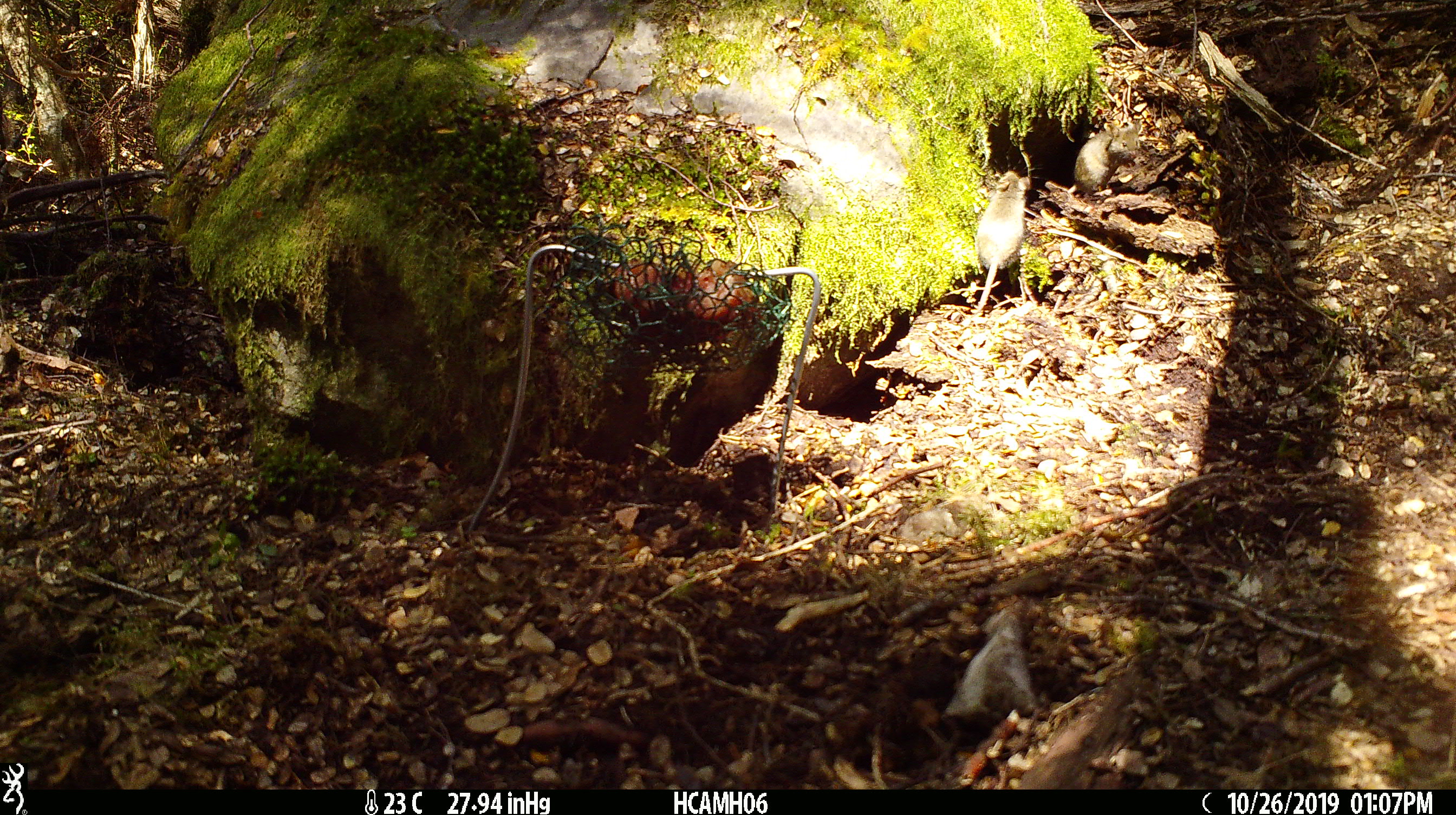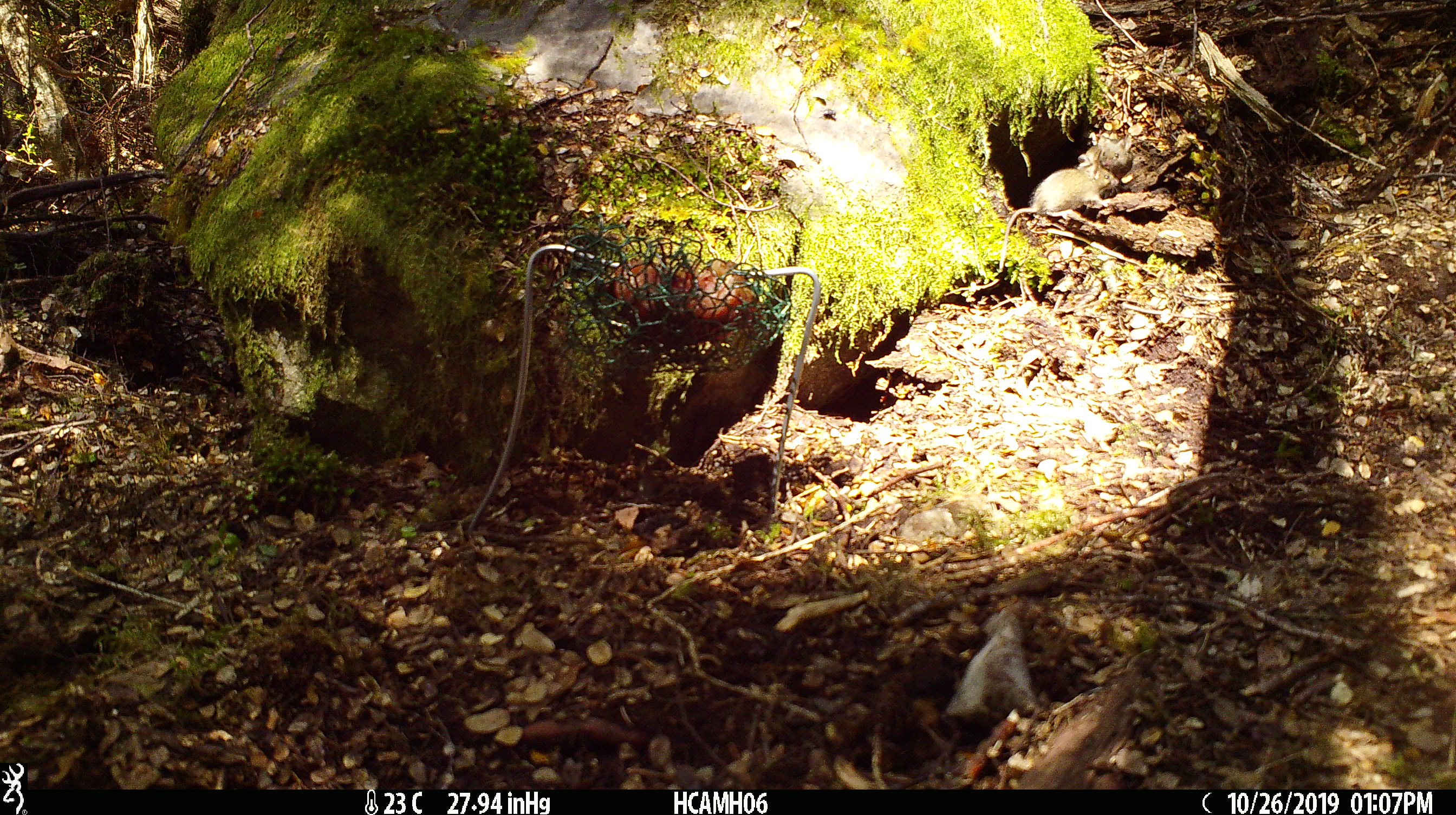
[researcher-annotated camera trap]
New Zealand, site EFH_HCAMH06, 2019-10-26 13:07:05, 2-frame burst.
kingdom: Animalia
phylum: Chordata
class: Mammalia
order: Rodentia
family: Muridae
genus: Mus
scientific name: Mus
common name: mouse